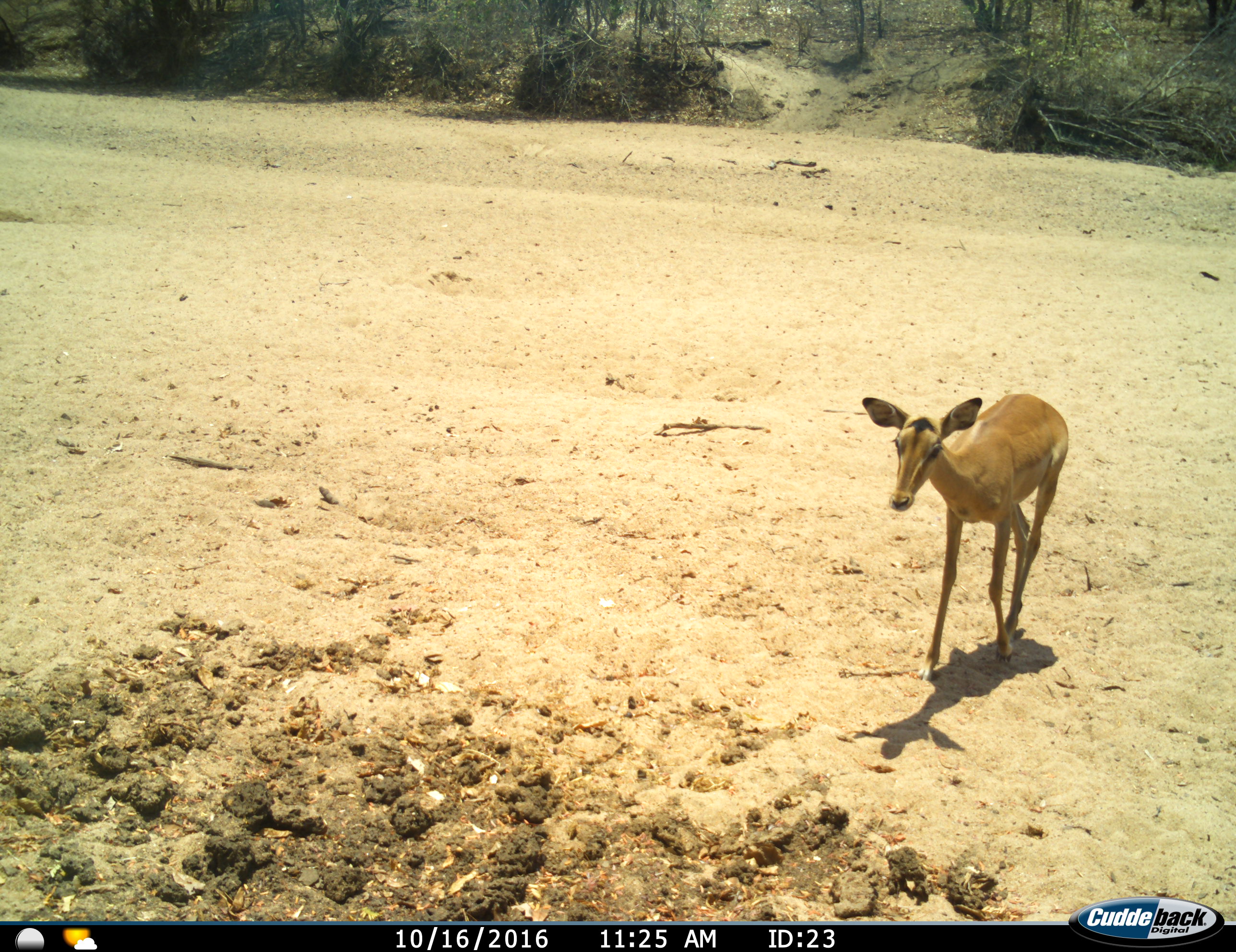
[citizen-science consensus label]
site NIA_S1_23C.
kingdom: Animalia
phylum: Chordata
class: Mammalia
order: Artiodactyla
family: Bovidae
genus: Aepyceros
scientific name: Aepyceros melampus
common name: impala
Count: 1.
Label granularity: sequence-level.